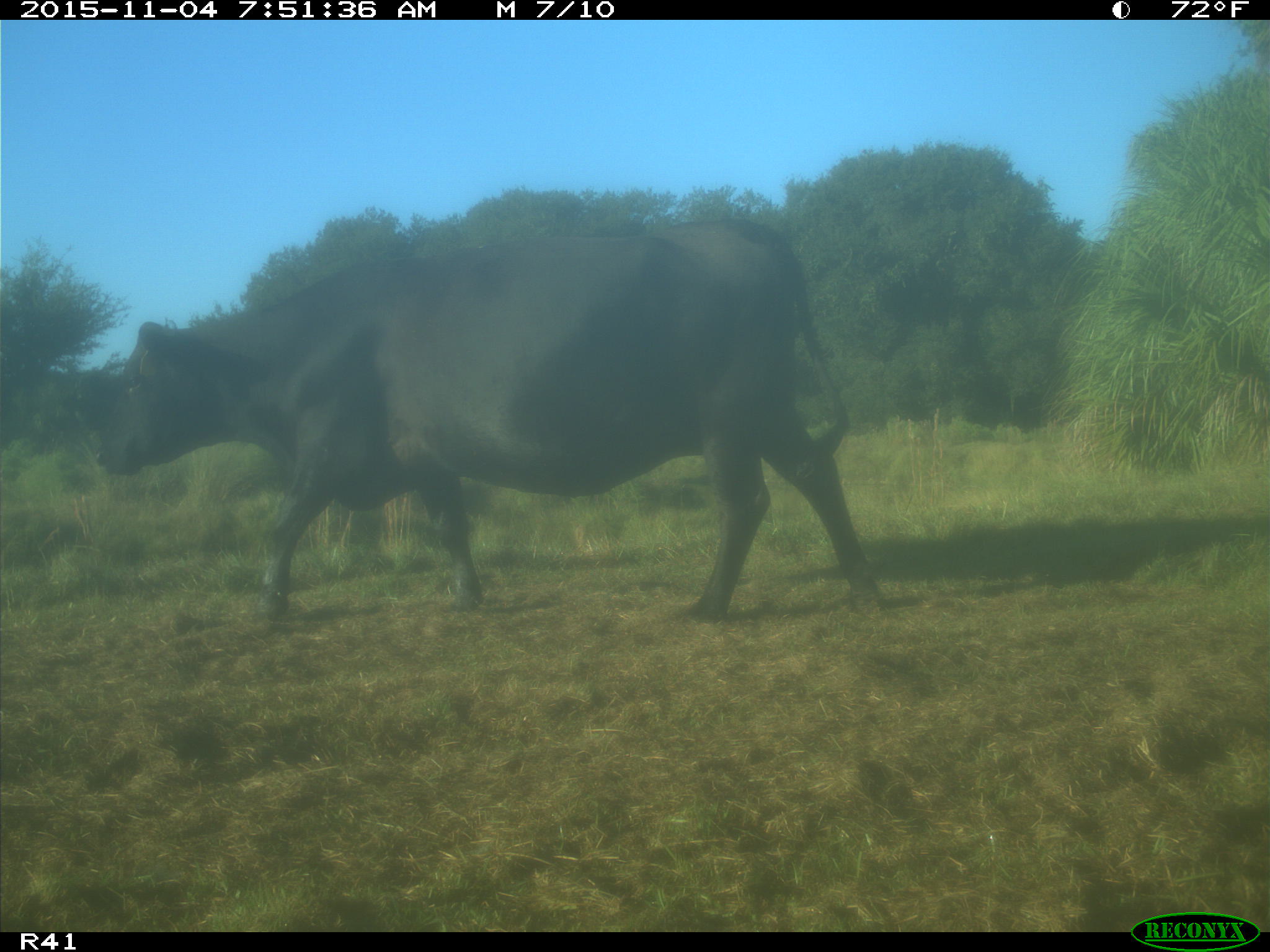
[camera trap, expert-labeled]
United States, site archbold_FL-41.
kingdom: Animalia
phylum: Chordata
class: Mammalia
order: Artiodactyla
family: Bovidae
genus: Bos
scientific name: Bos taurus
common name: domestic cow